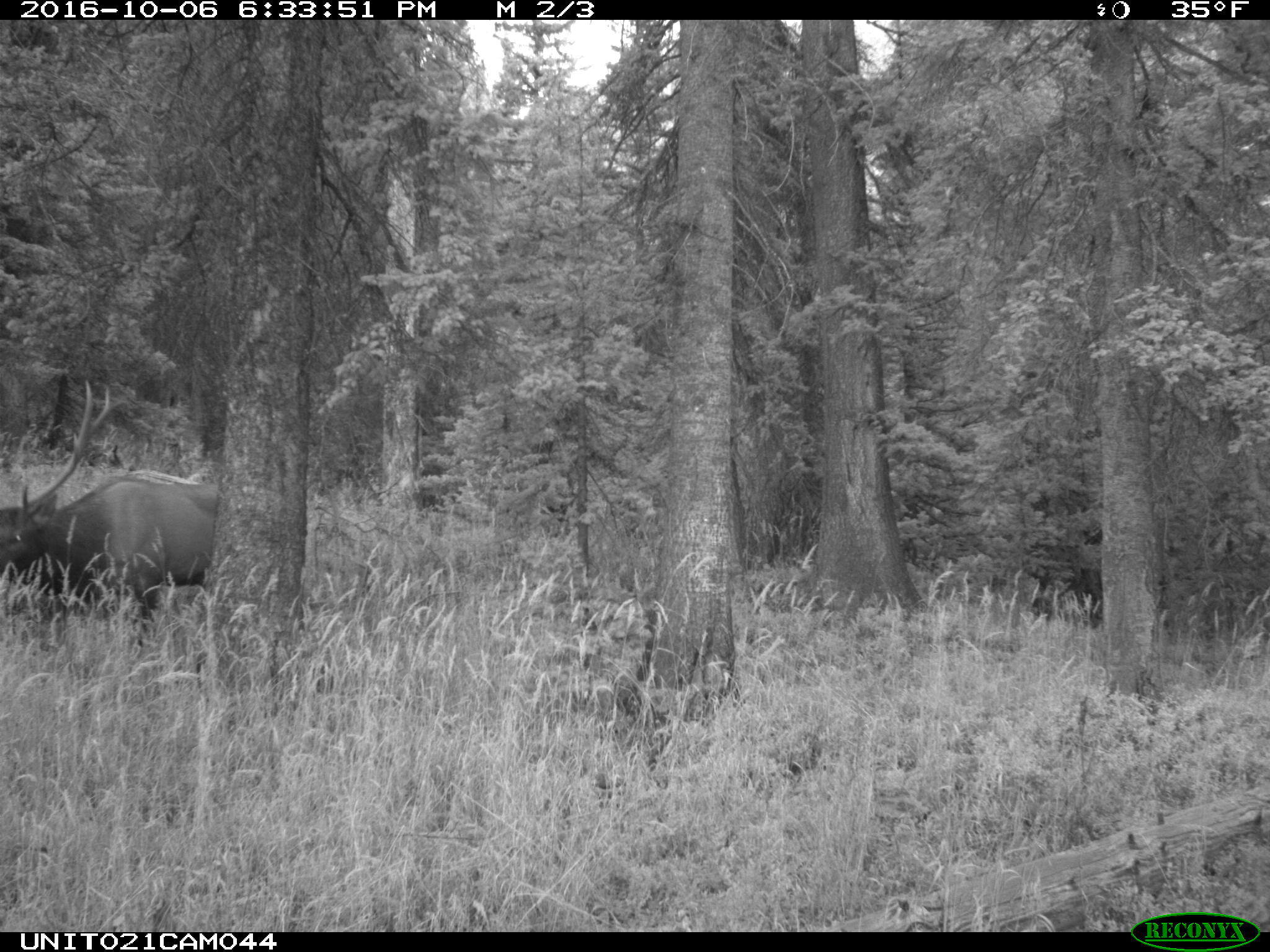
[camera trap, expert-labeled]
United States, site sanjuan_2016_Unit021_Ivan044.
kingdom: Animalia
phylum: Chordata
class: Mammalia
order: Artiodactyla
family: Cervidae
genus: Cervus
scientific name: Cervus elaphus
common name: red deer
Cervus elaphus (red deer).